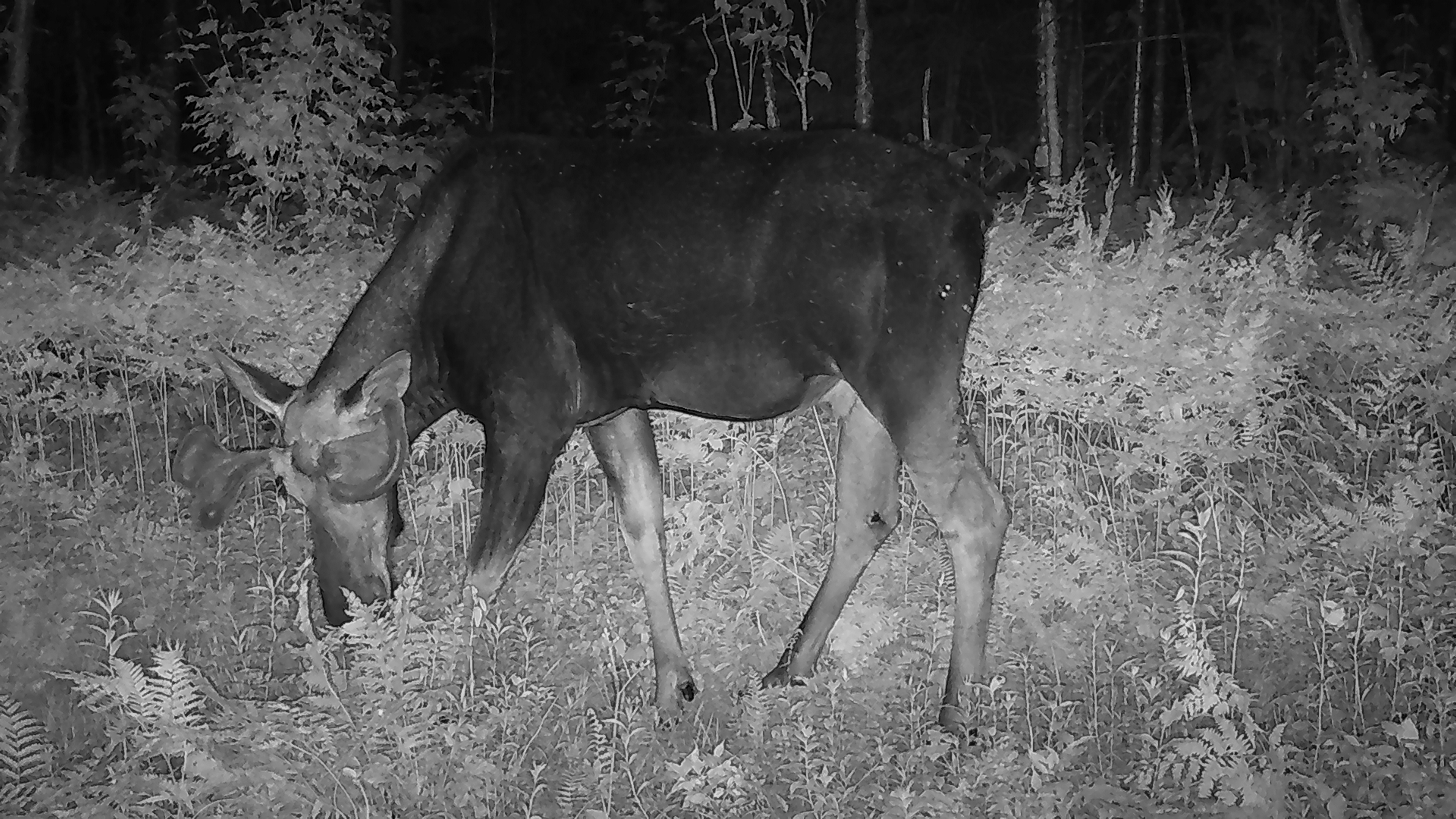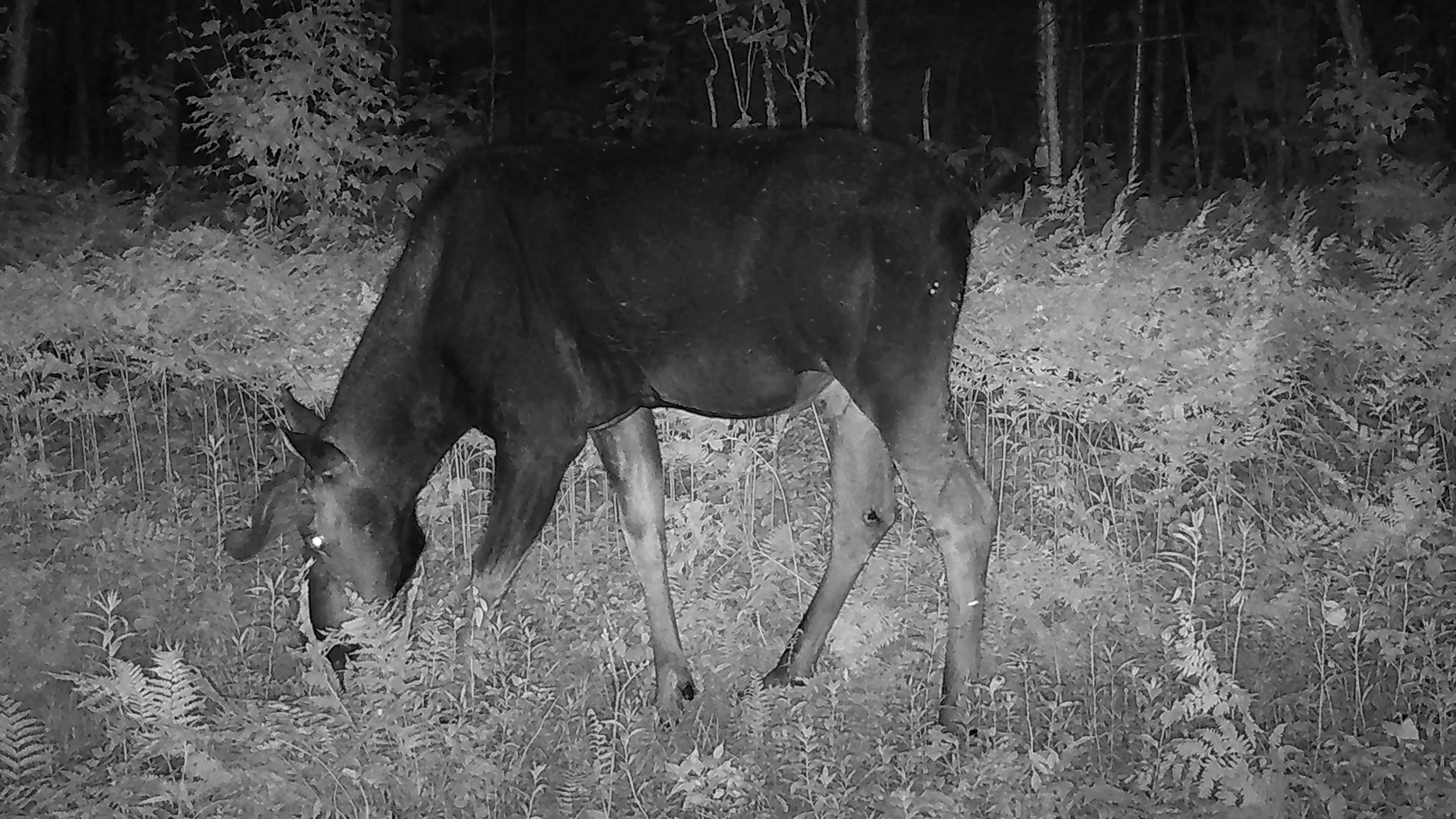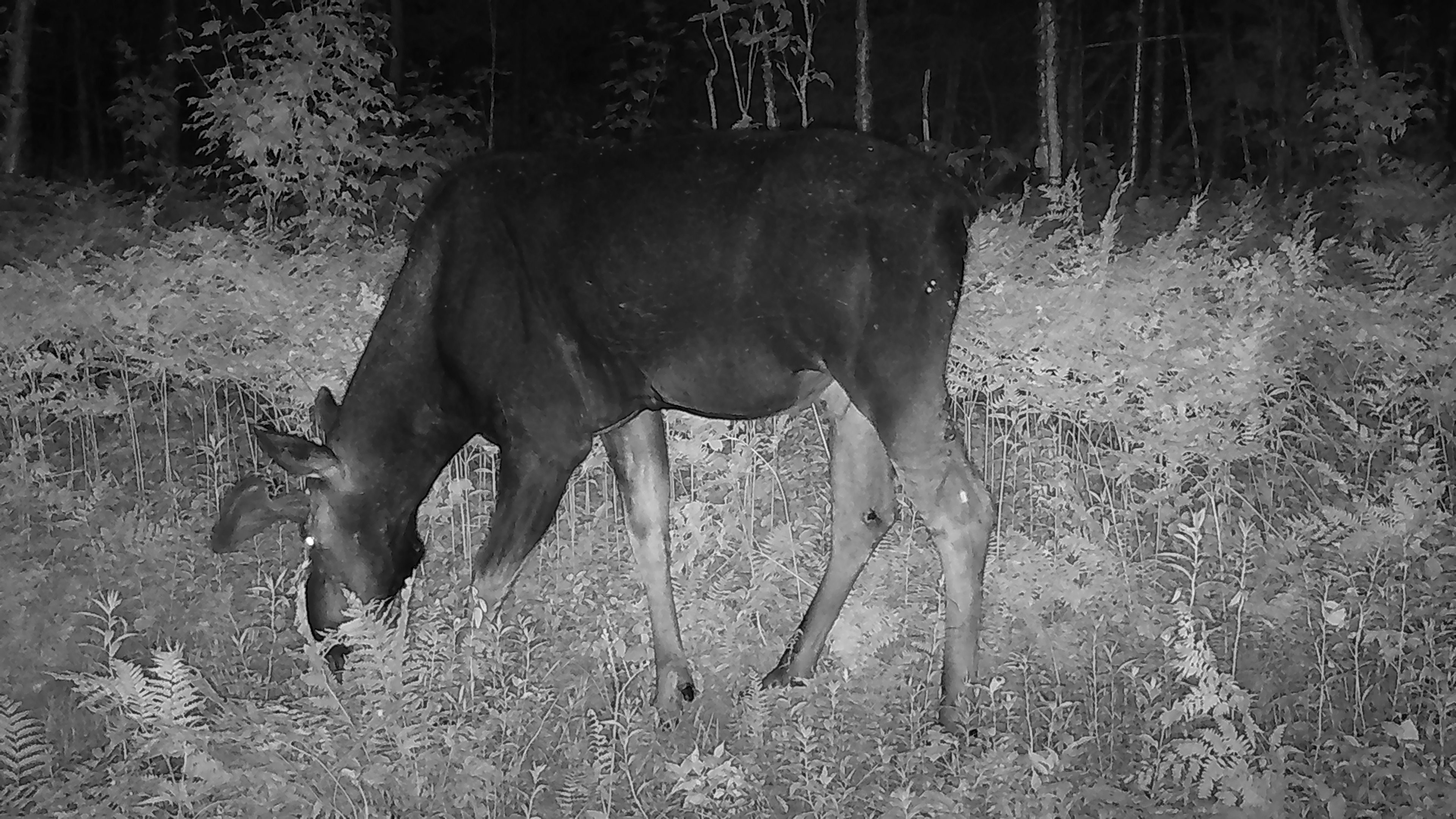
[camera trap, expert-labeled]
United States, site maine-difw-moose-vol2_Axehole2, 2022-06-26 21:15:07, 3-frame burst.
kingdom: Animalia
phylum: Chordata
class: Mammalia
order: Artiodactyla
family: Cervidae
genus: Alces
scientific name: Alces alces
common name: moose